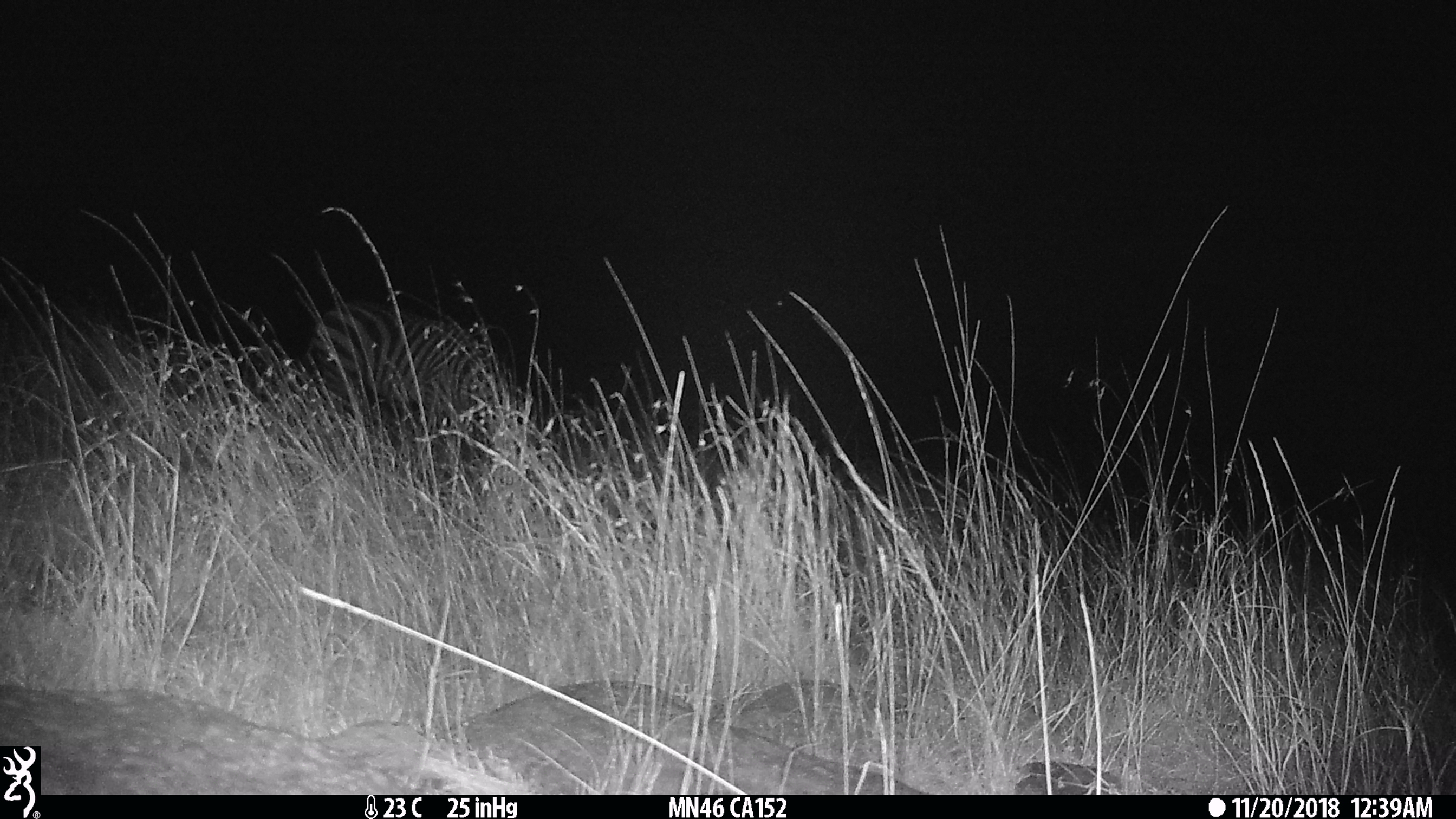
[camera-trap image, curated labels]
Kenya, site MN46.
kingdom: Animalia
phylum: Chordata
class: Mammalia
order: Perissodactyla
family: Equidae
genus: Equus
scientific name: Equus quagga burchellii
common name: burchell's zebra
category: zebra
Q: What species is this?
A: Zebra (burchell's zebra) (Equus quagga burchellii).